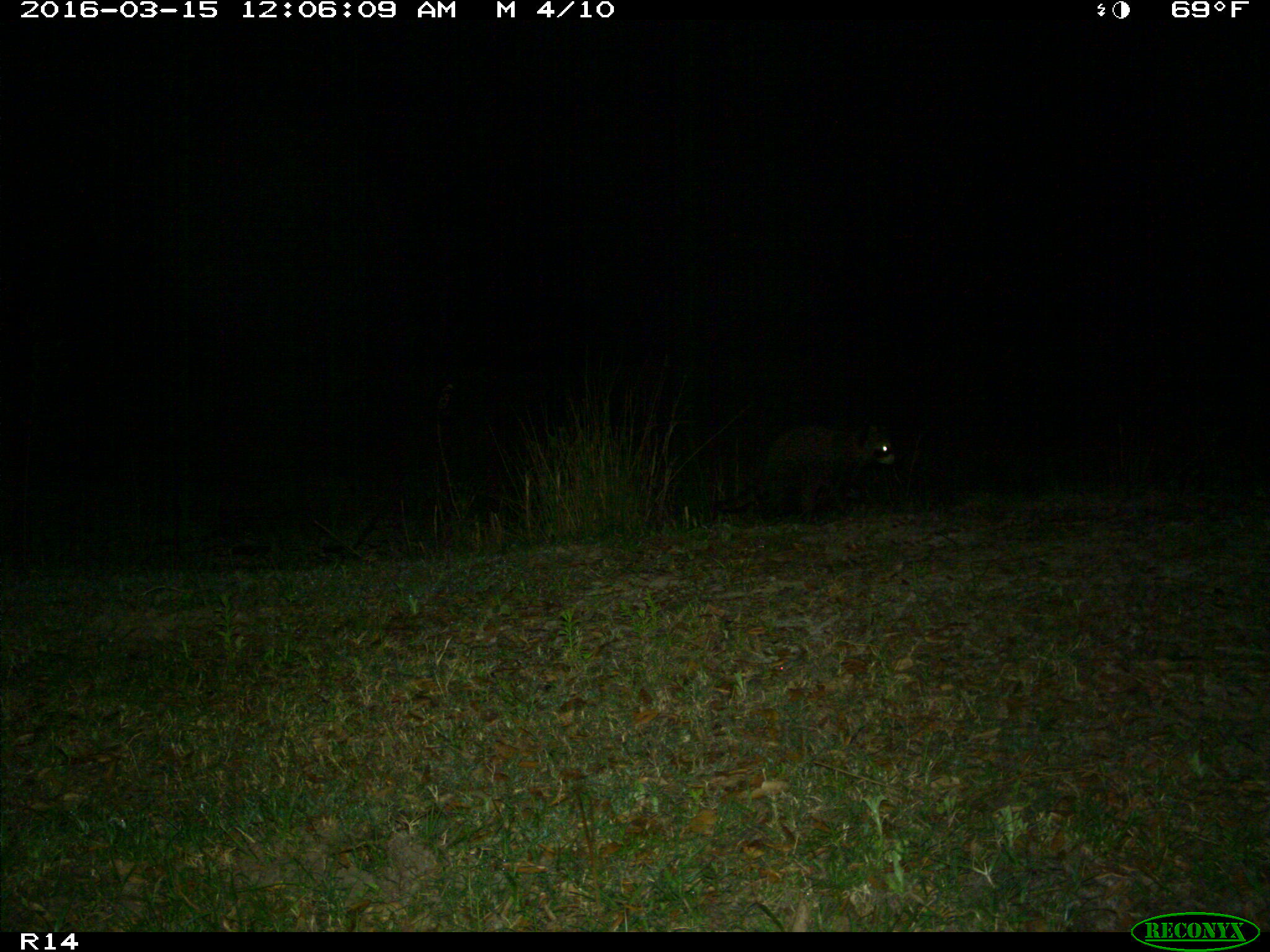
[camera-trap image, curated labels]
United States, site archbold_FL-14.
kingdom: Animalia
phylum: Chordata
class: Mammalia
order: Carnivora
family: Procyonidae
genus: Procyon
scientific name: Procyon lotor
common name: common raccoon